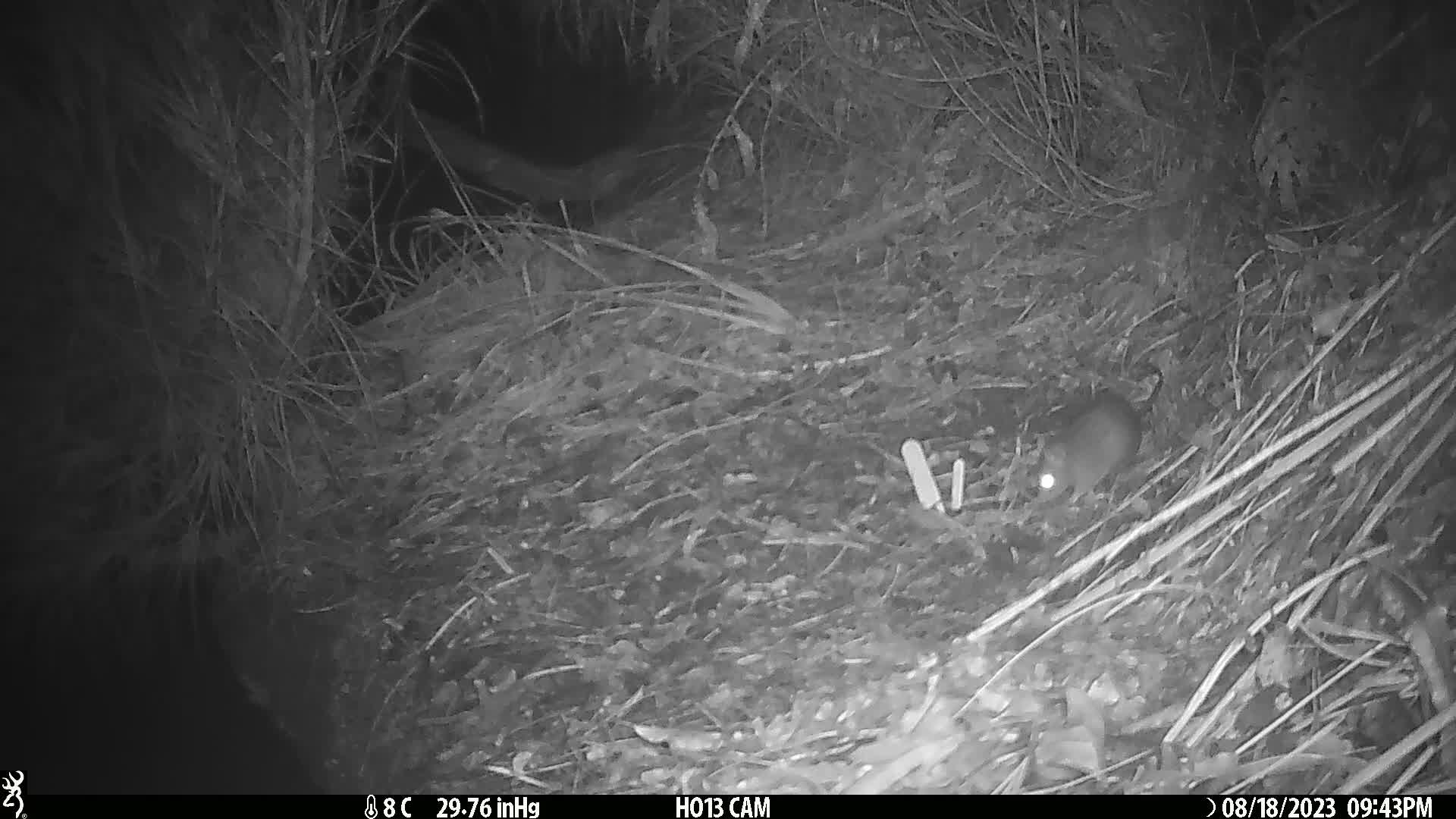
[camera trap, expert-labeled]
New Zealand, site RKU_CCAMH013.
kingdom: Animalia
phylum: Chordata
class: Mammalia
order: Rodentia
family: Muridae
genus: Rattus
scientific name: Rattus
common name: rat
Rat (Rattus).